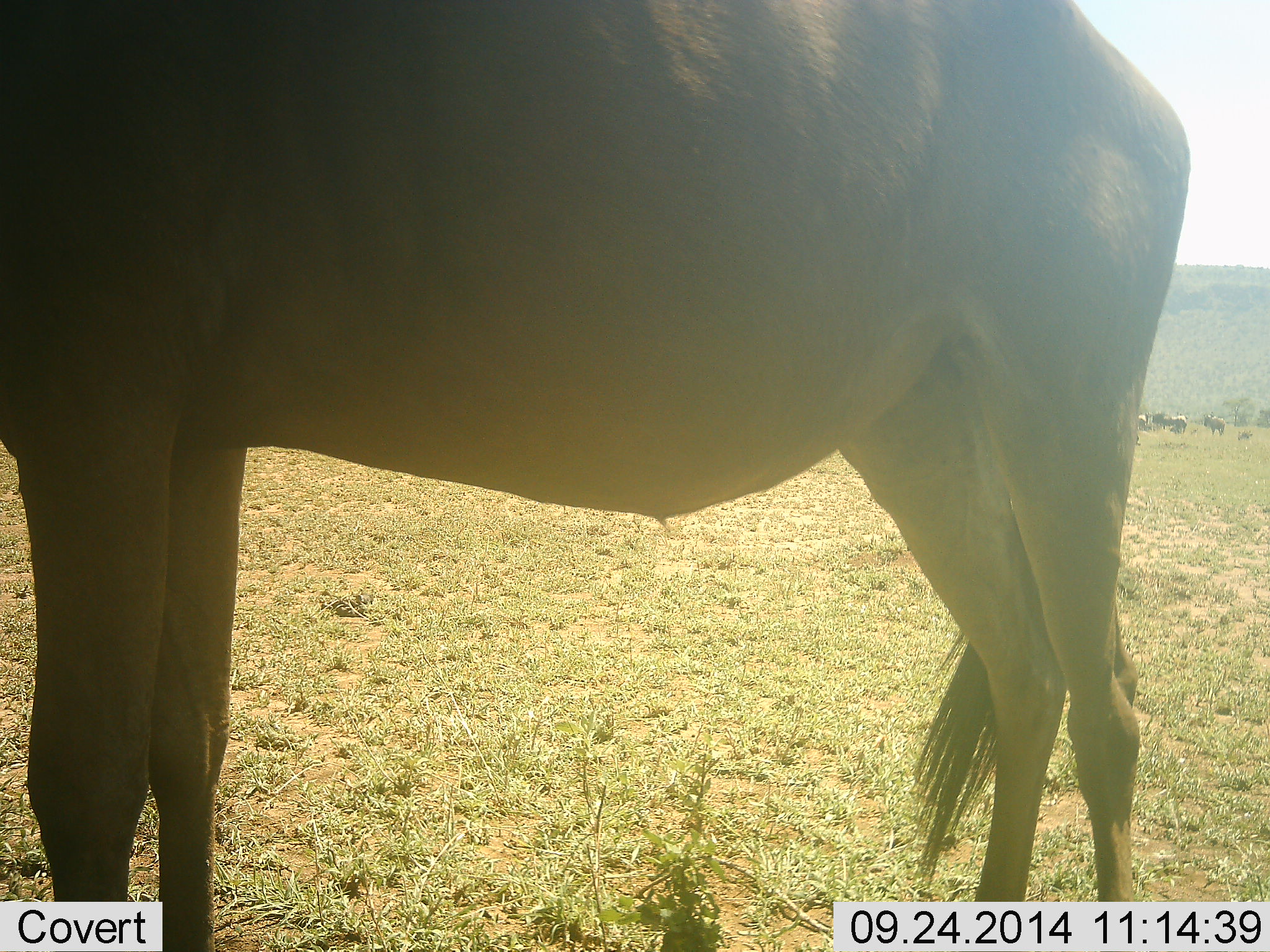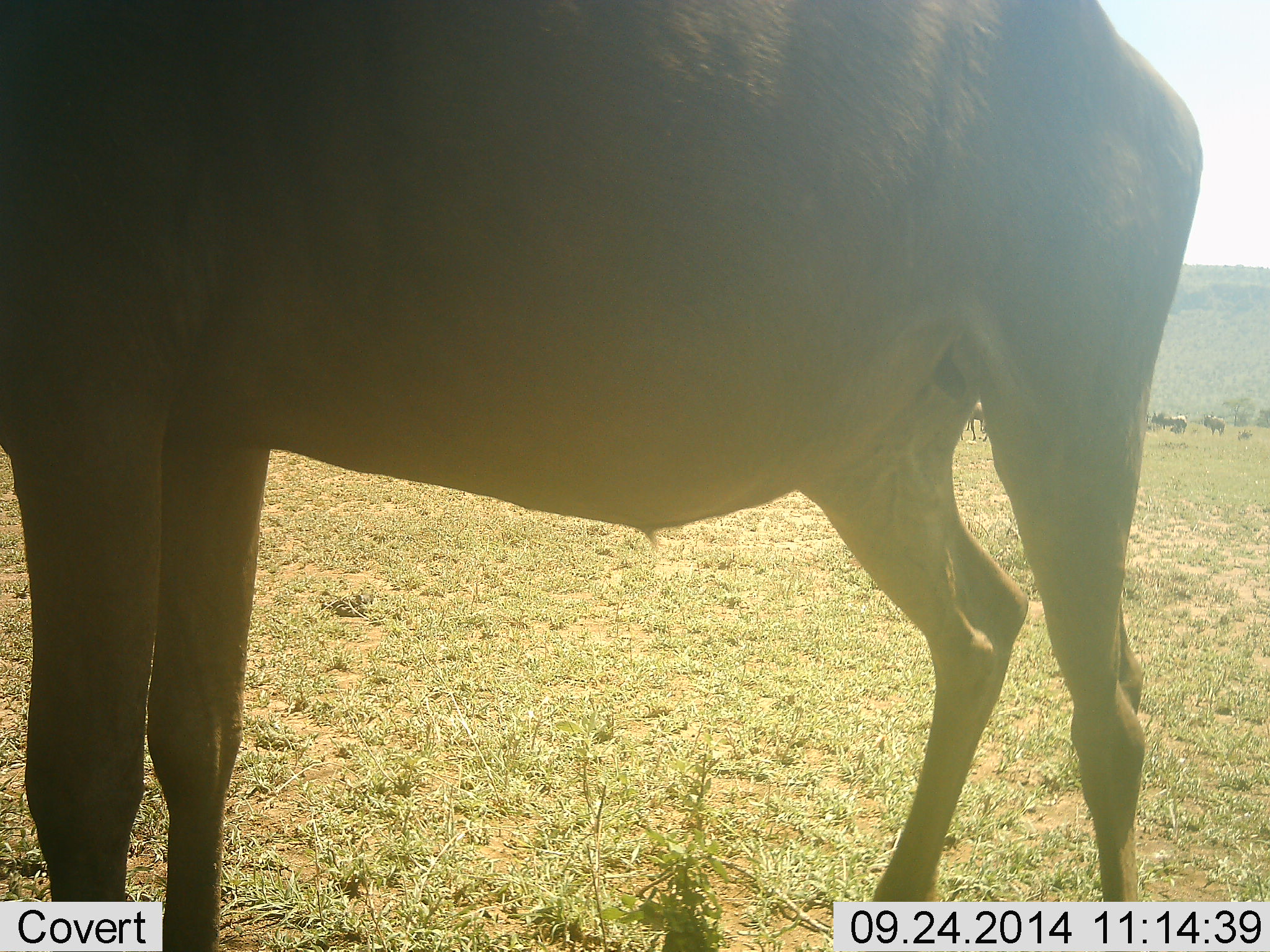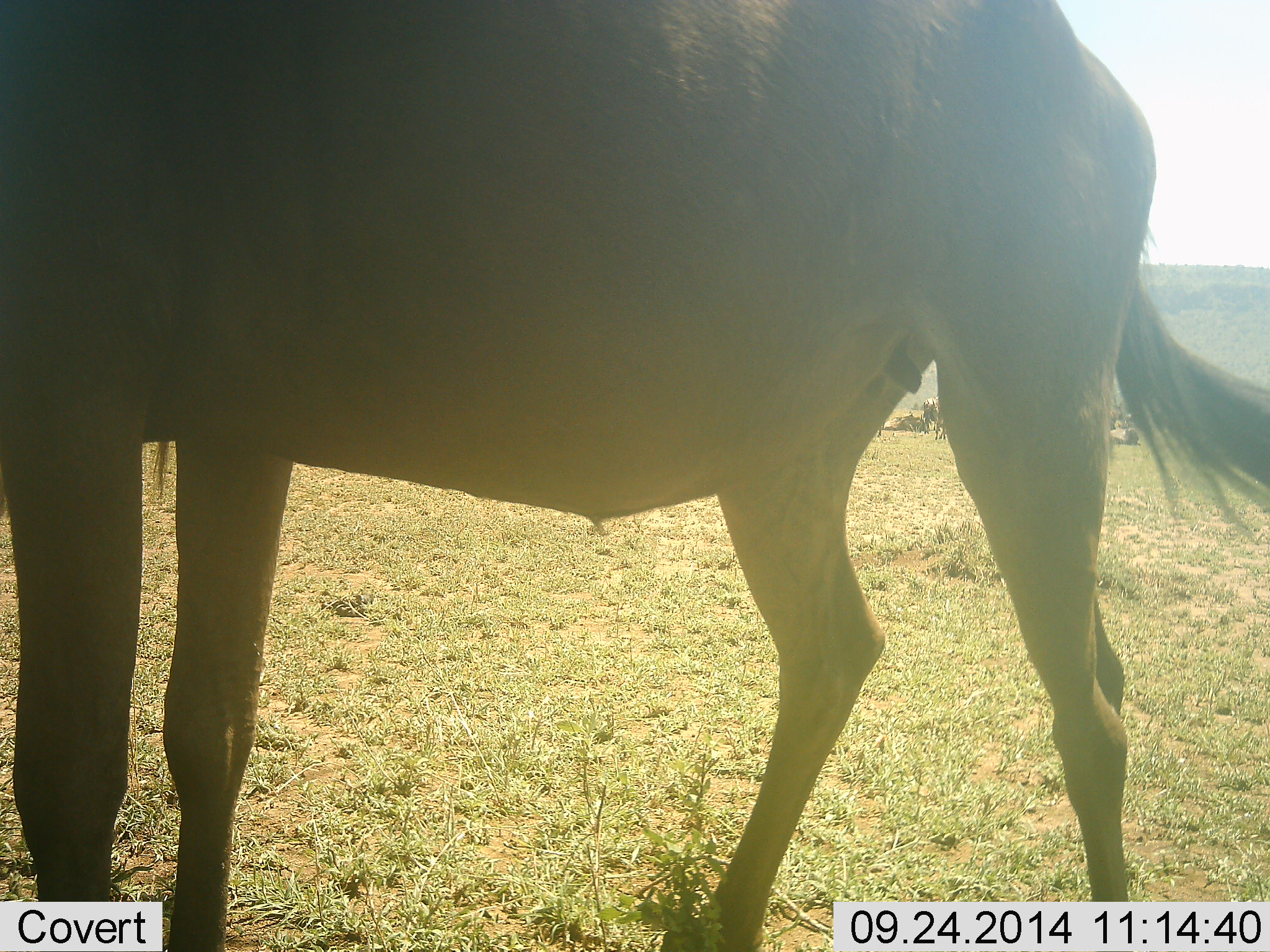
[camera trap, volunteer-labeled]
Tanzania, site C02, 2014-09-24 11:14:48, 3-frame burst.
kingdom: Animalia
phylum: Chordata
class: Mammalia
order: Artiodactyla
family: Bovidae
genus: Connochaetes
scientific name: Connochaetes taurinus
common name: blue wildebeest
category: wildebeest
Wildebeest (blue wildebeest) (Connochaetes taurinus), count 1. Behavior (volunteer vote fractions): standing 70%, resting 50%, moving 20%, interacting 0%. Young present (vote fraction): 0%. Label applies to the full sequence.